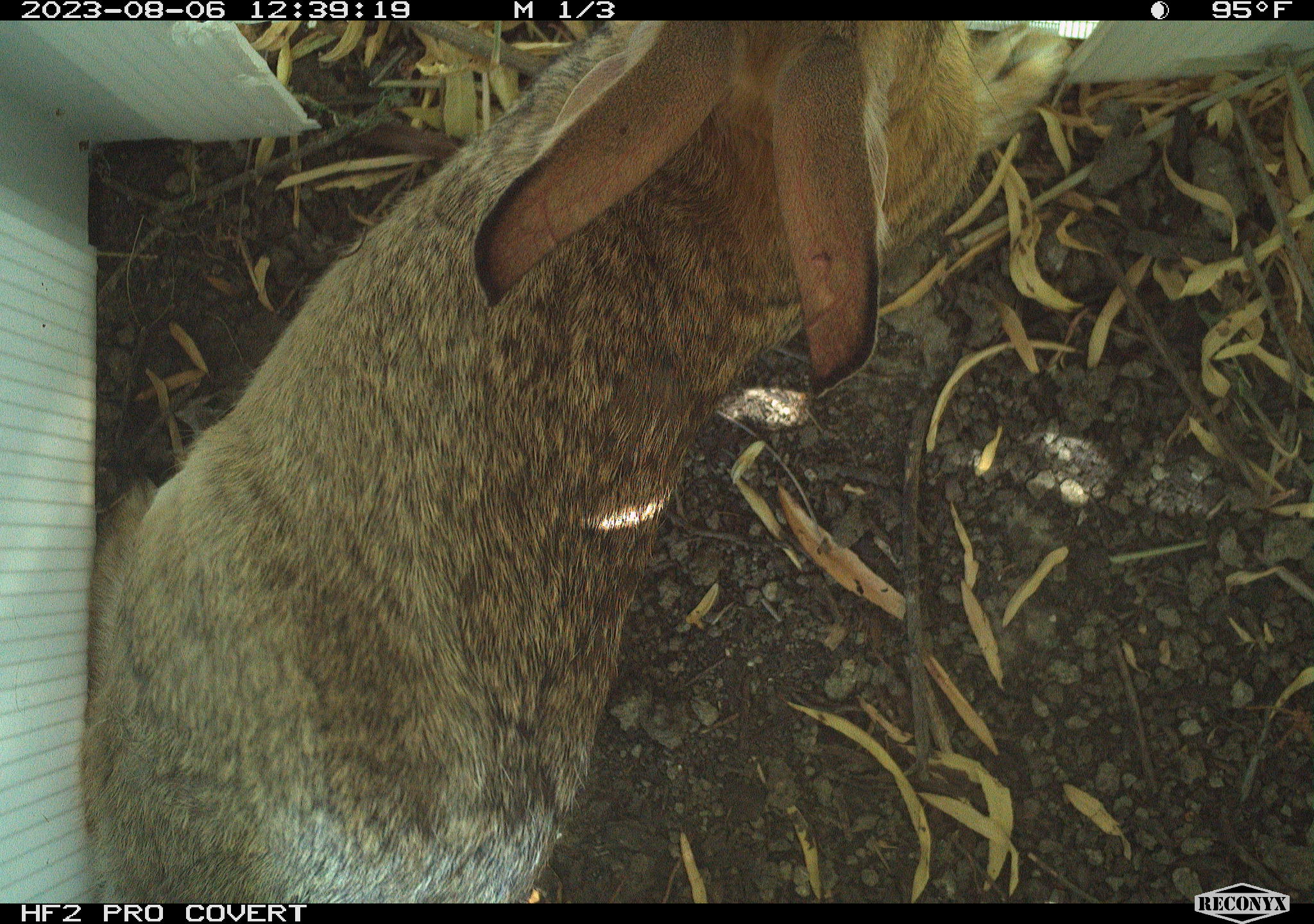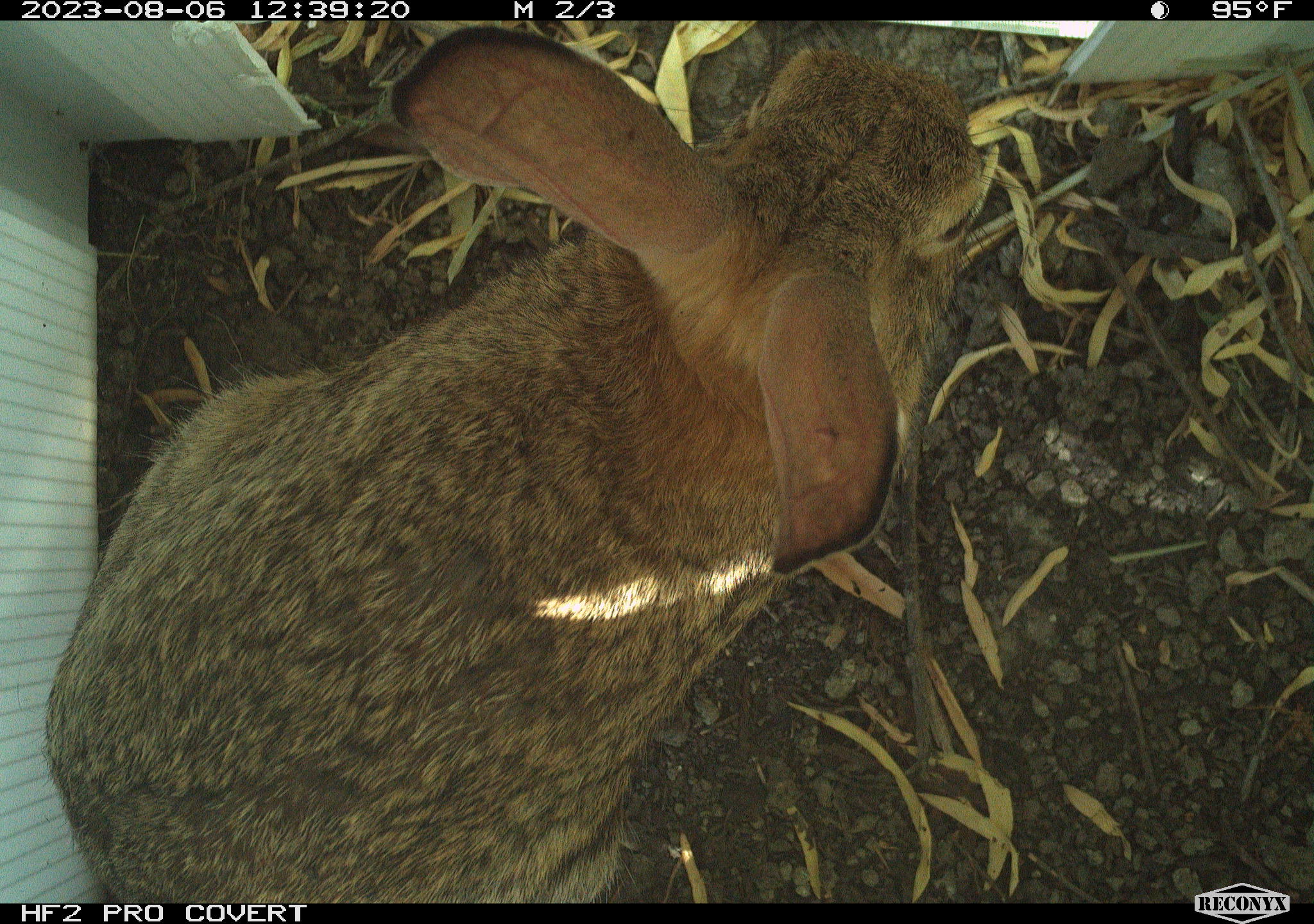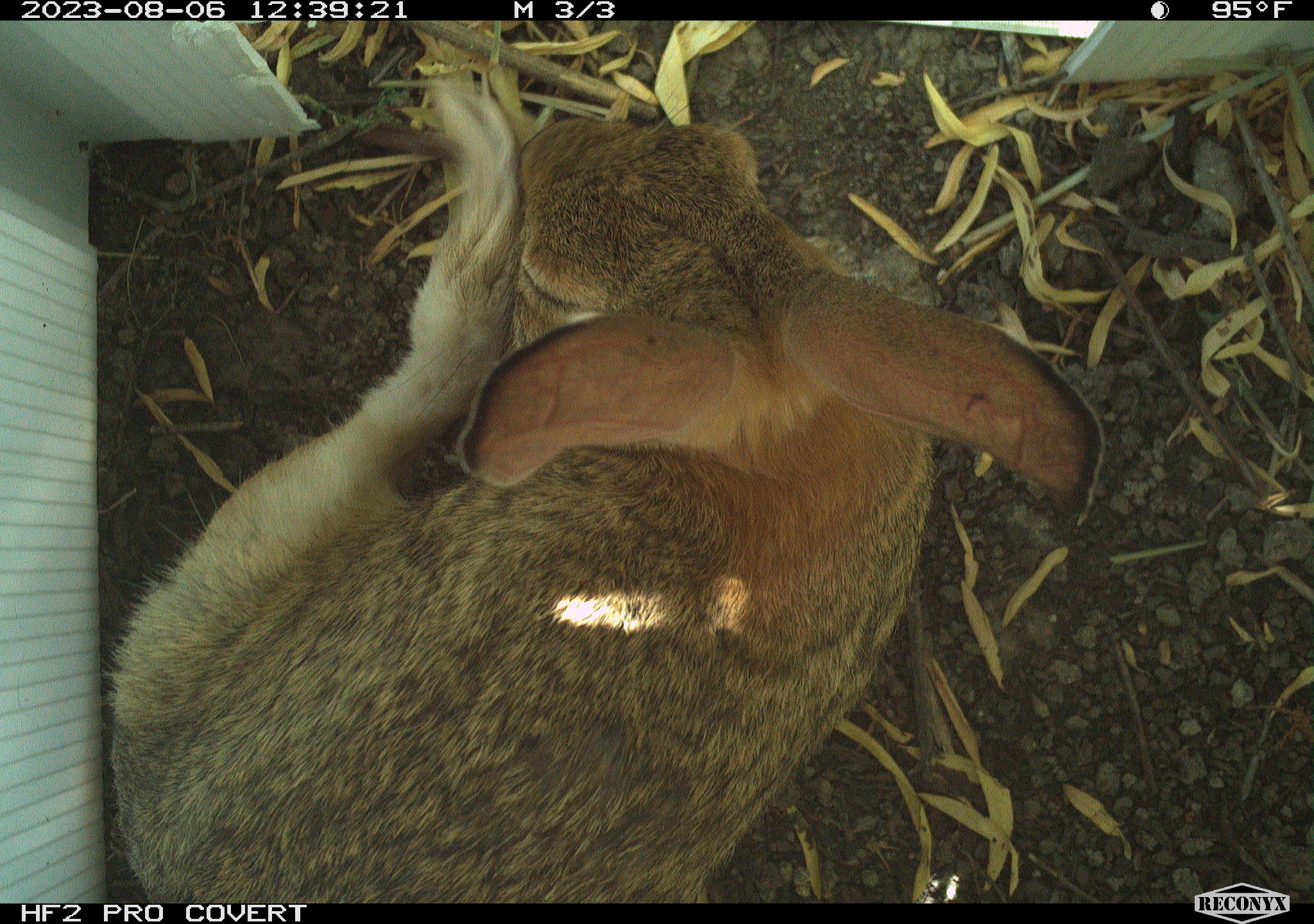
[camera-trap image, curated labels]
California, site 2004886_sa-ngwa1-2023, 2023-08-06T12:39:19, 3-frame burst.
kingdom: Animalia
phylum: Chordata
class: Mammalia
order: Lagomorpha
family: Leporidae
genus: Sylvilagus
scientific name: Sylvilagus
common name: cottontail rabbits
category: sylvilagus species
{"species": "sylvilagus species (cottontail rabbits) (Sylvilagus)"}